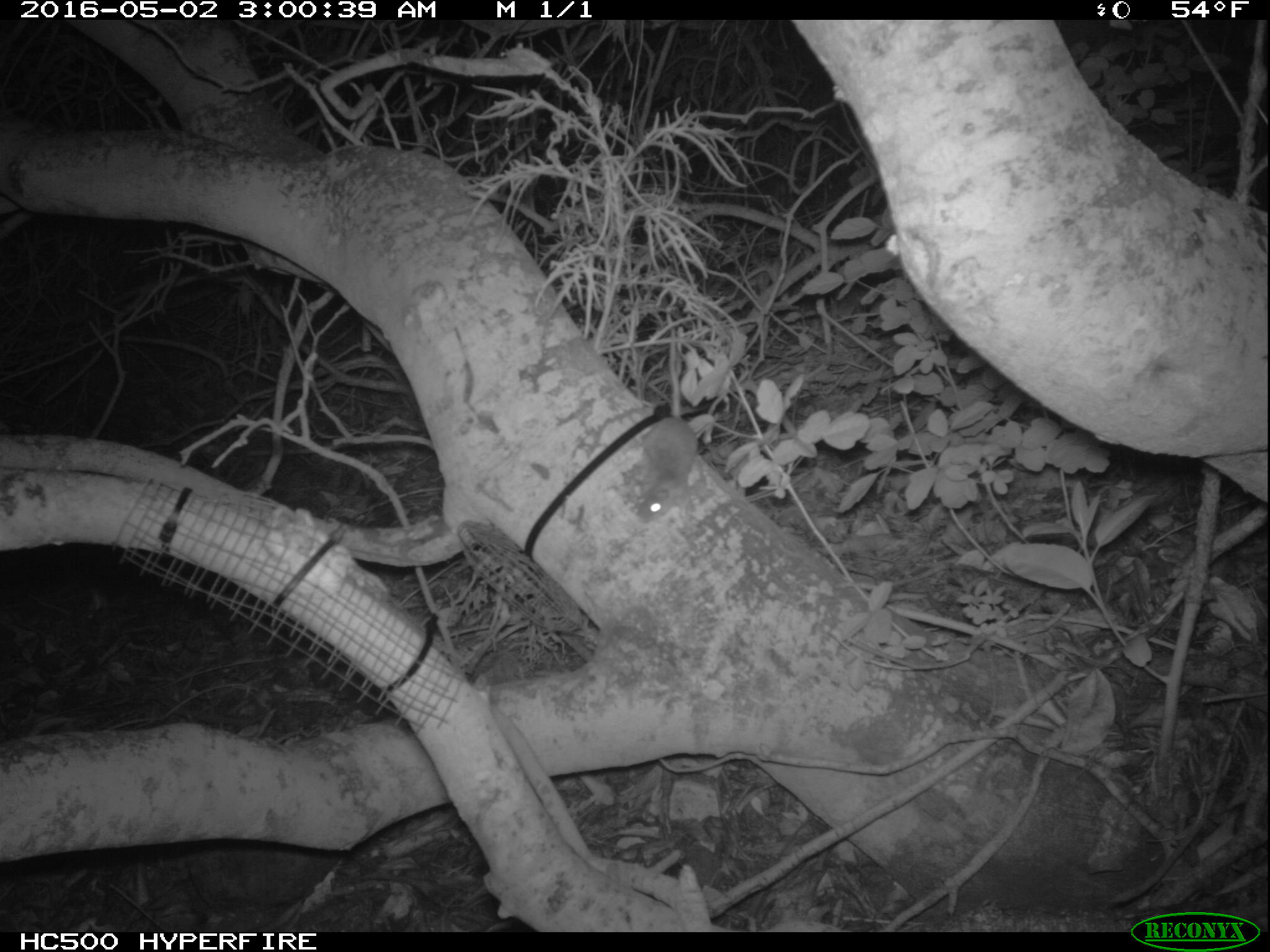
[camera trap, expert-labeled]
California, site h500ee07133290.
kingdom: Animalia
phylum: Chordata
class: Mammalia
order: Rodentia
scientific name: Rodentia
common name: rodent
Rodent (Rodentia).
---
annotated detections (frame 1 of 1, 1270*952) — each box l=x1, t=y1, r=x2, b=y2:
rodent: l=631, t=312, r=698, b=520